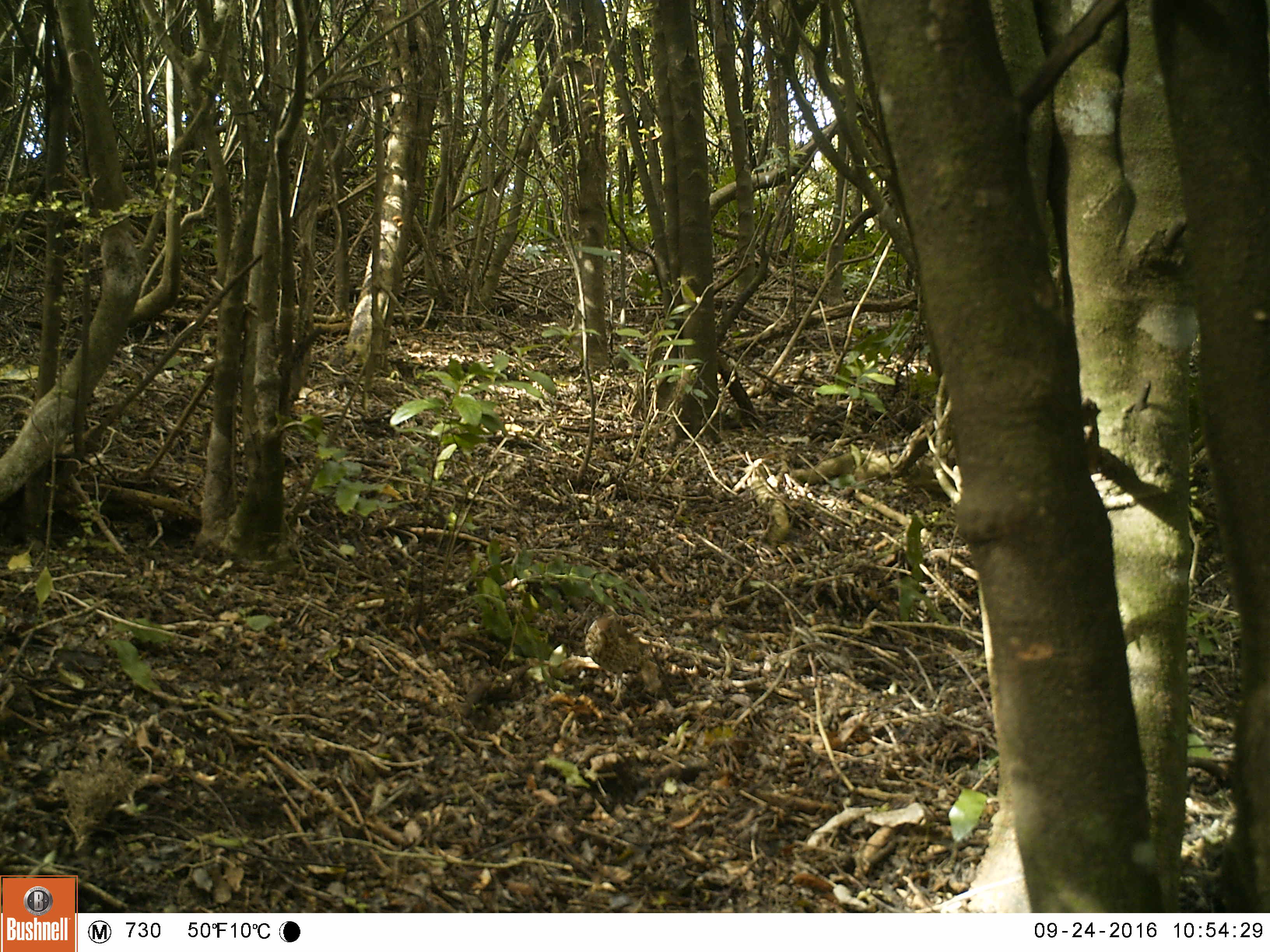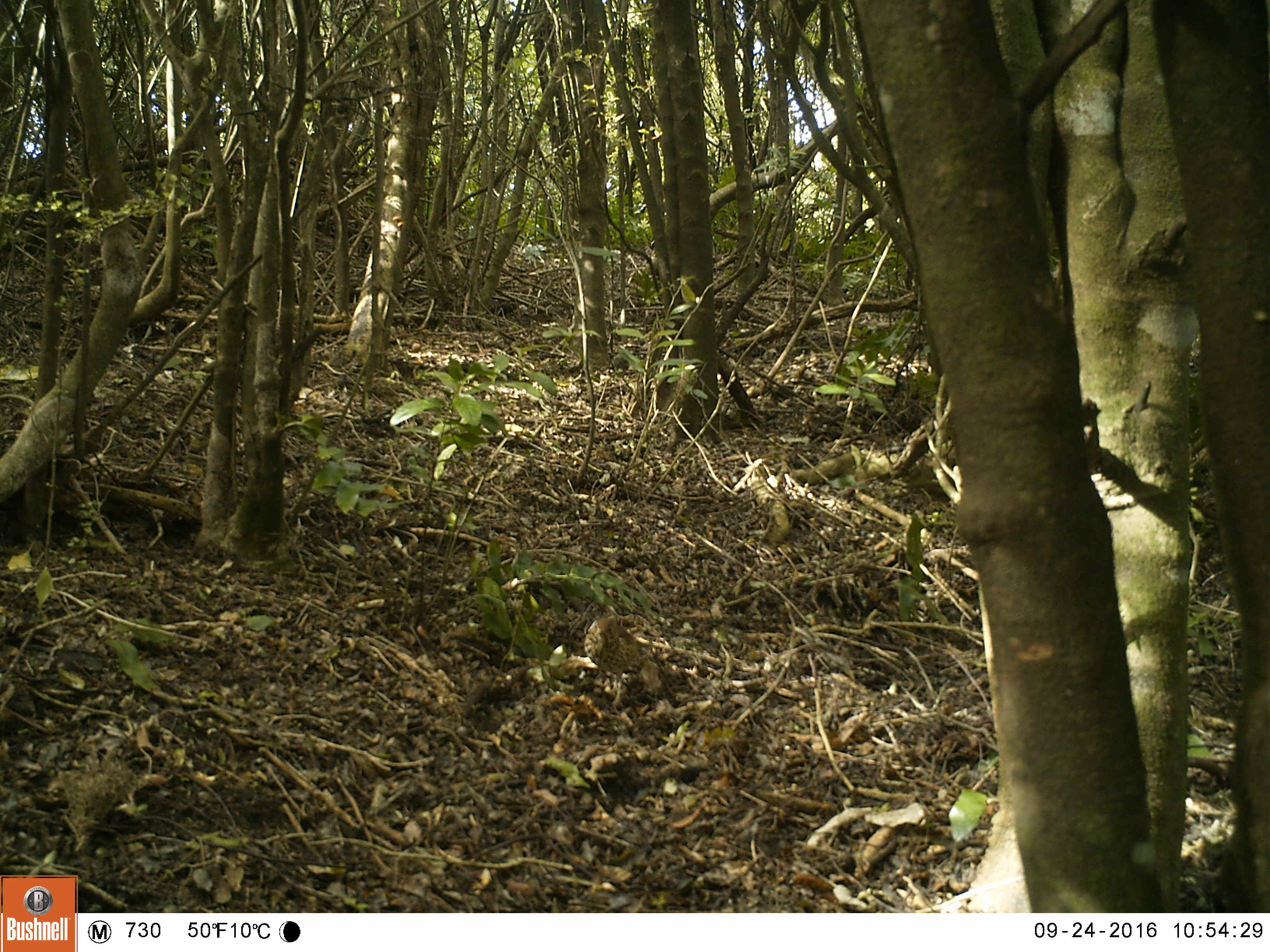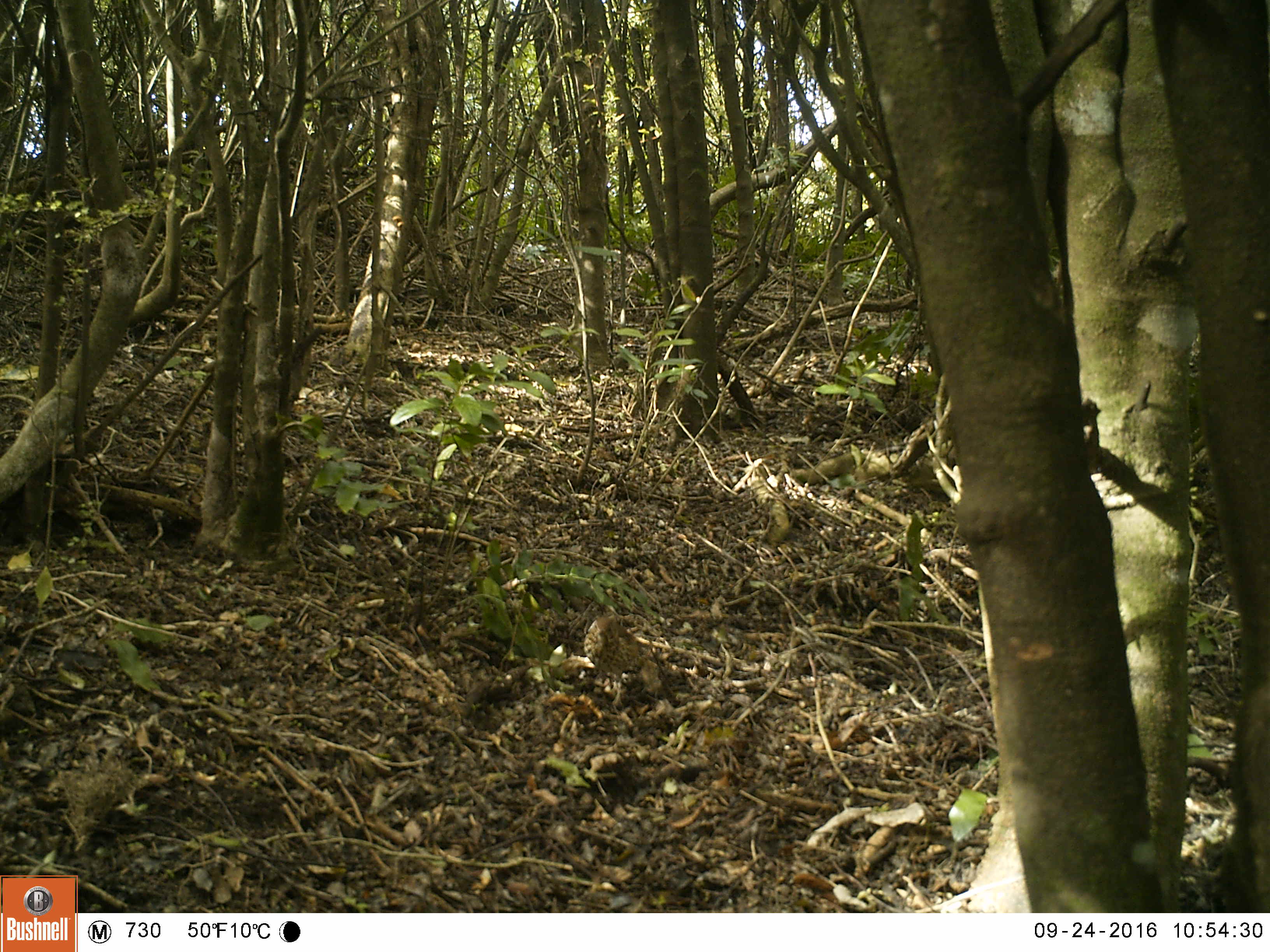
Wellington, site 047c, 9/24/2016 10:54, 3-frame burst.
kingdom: Animalia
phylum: Chordata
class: Aves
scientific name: Aves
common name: bird